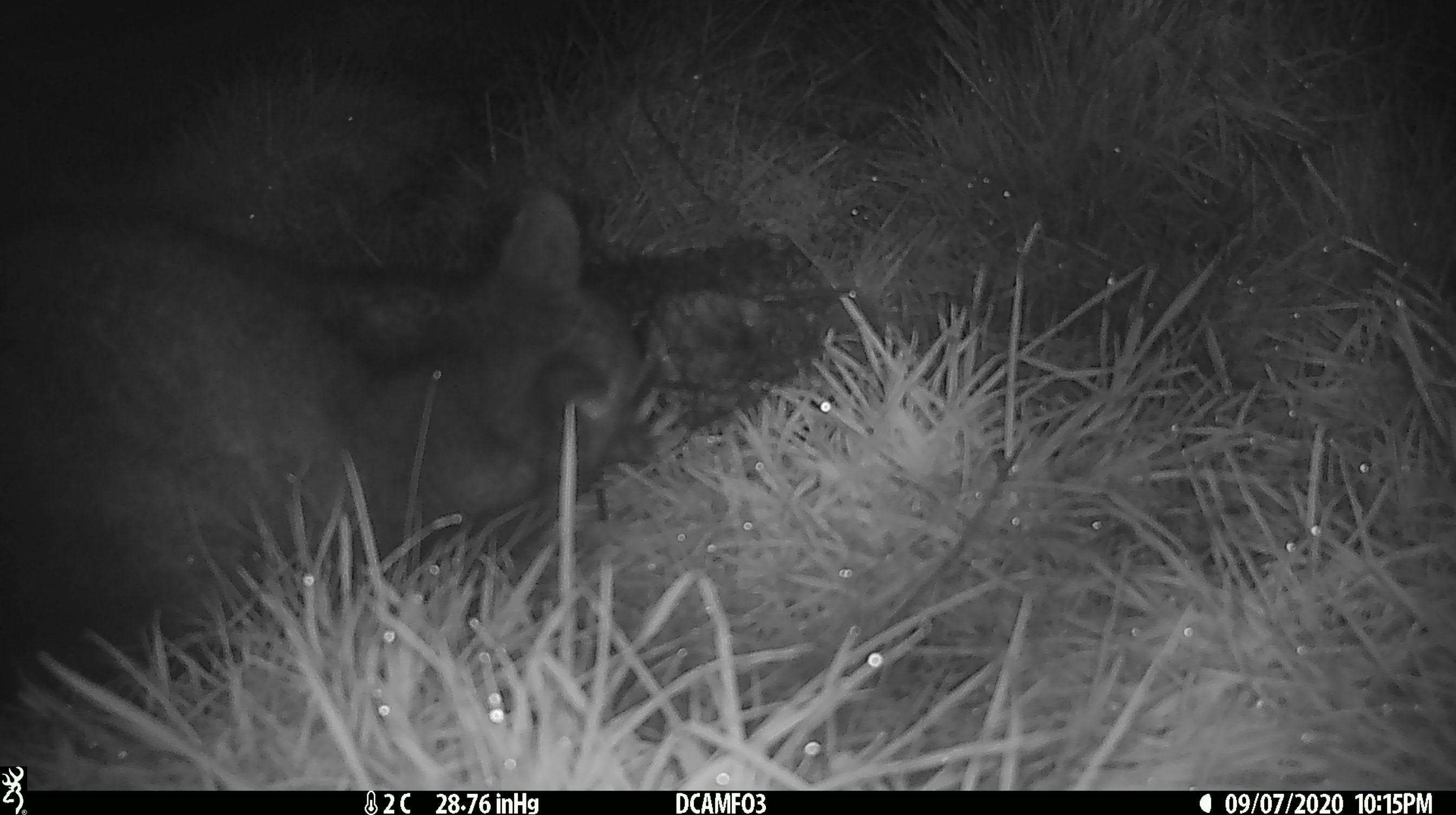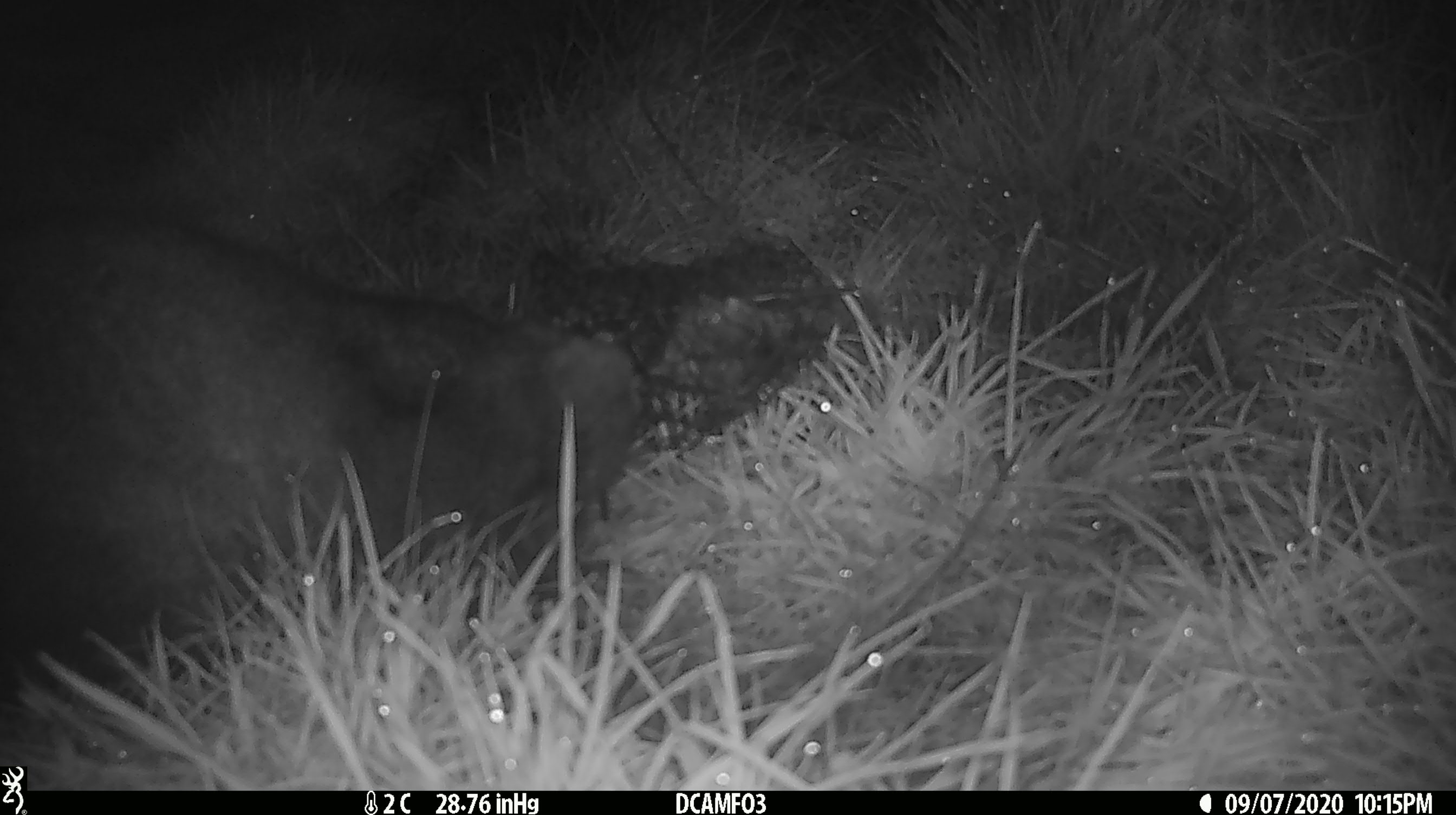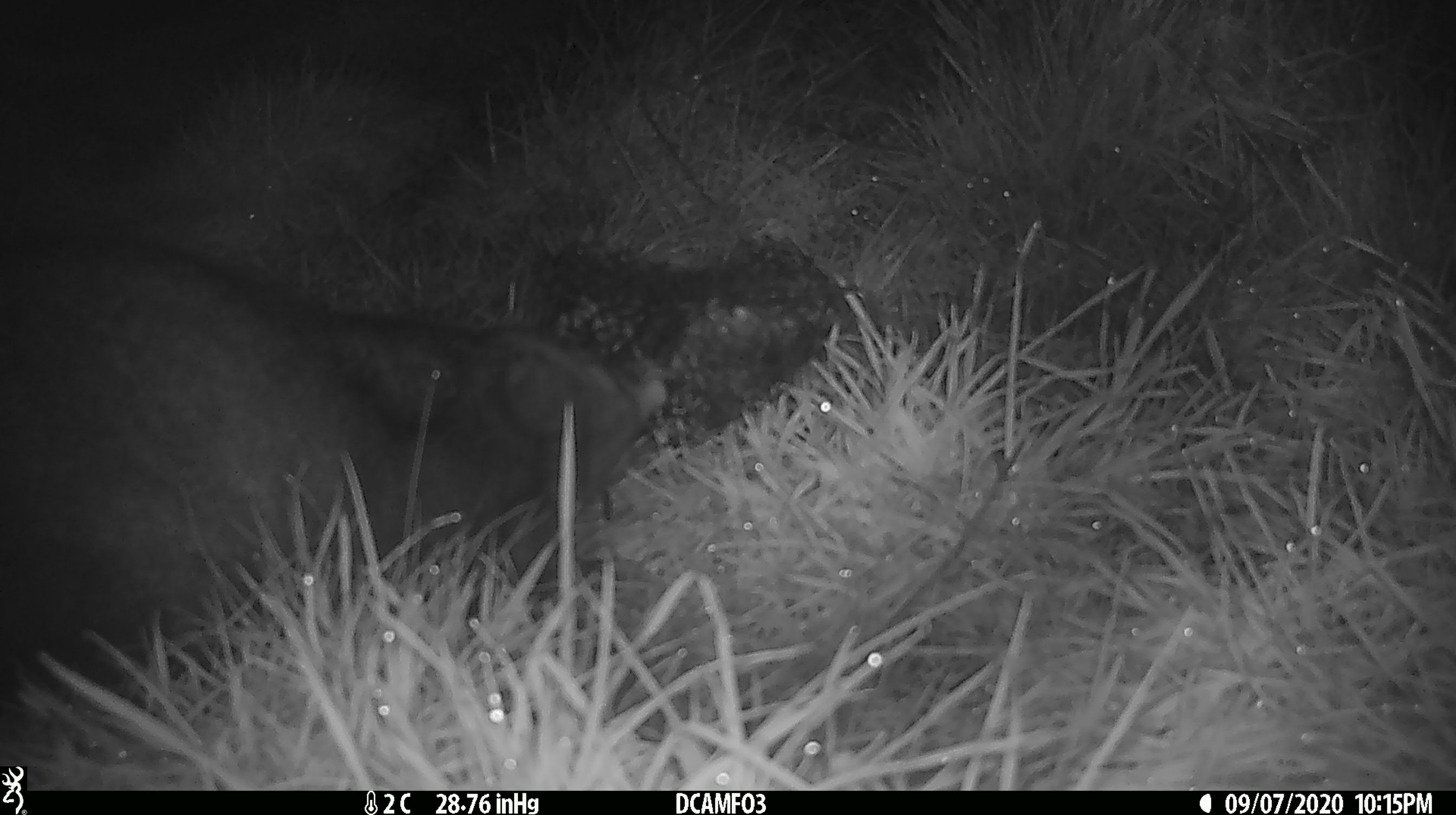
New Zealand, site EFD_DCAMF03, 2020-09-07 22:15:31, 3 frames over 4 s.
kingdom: Animalia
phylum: Chordata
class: Mammalia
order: Diprotodontia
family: Phalangeridae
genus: Trichosurus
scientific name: Trichosurus vulpecula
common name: common brushtail possum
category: possum